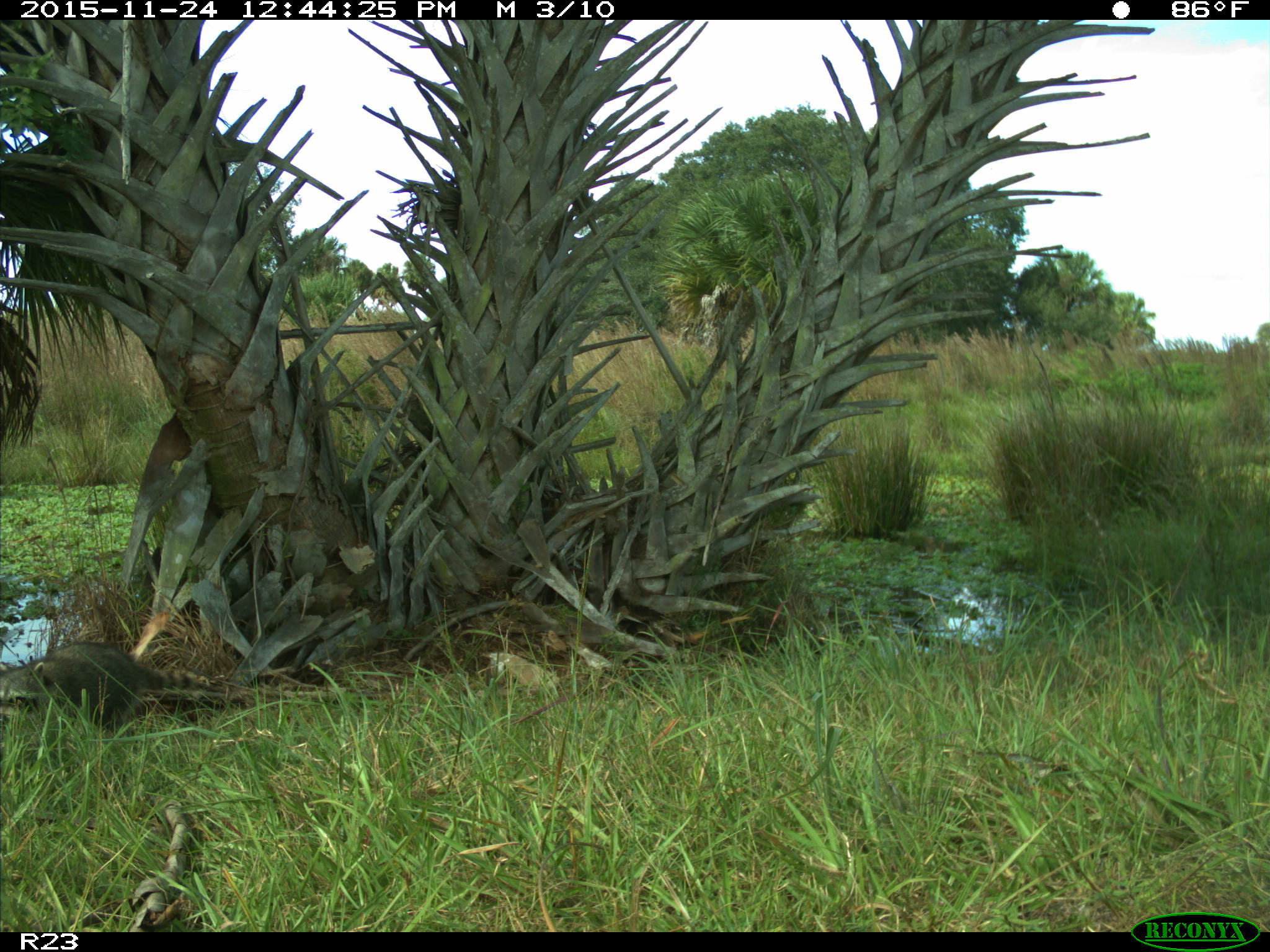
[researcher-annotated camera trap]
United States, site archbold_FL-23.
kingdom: Animalia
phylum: Chordata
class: Mammalia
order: Carnivora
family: Procyonidae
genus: Procyon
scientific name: Procyon lotor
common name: common raccoon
Procyon lotor (common raccoon).